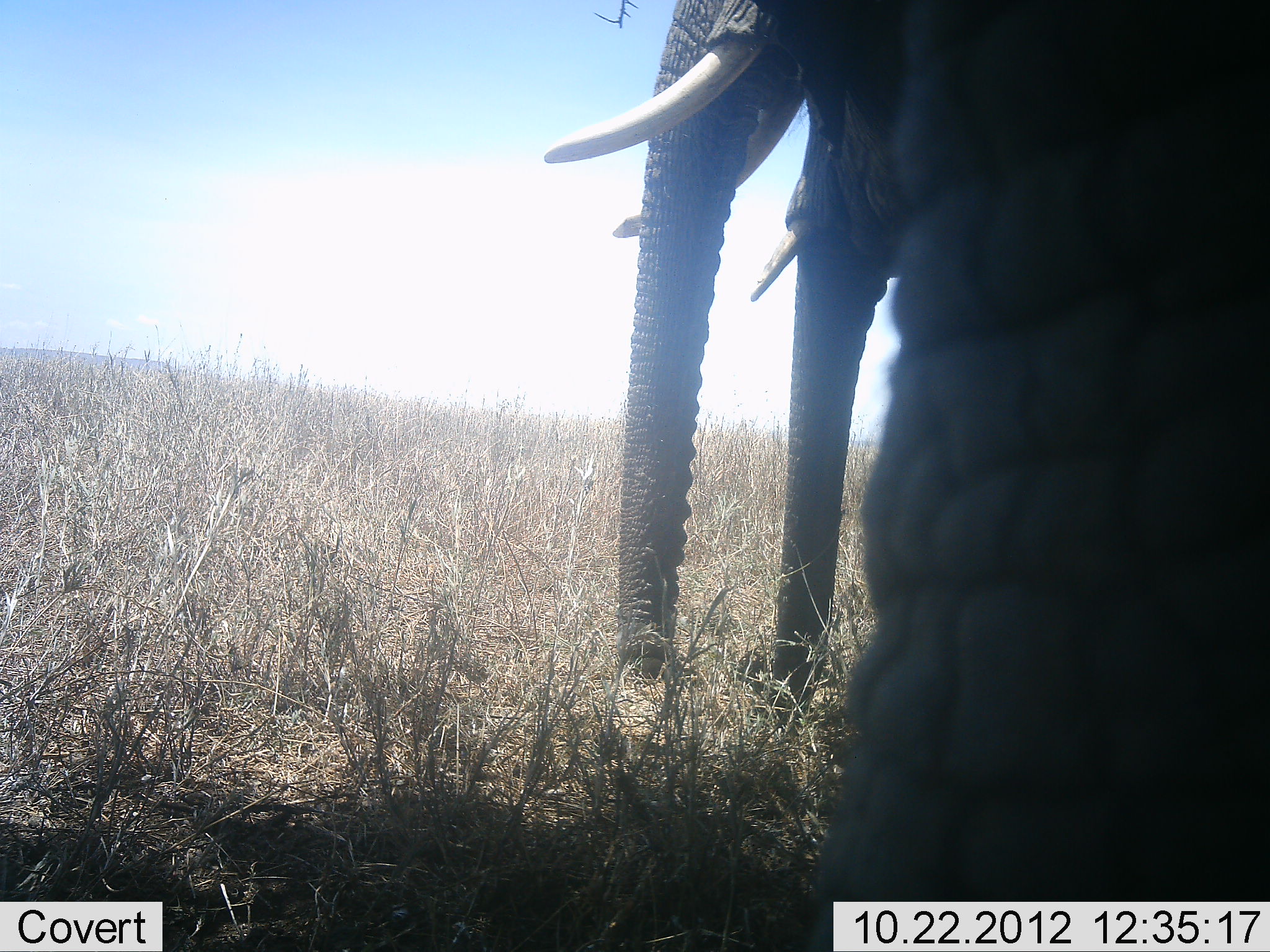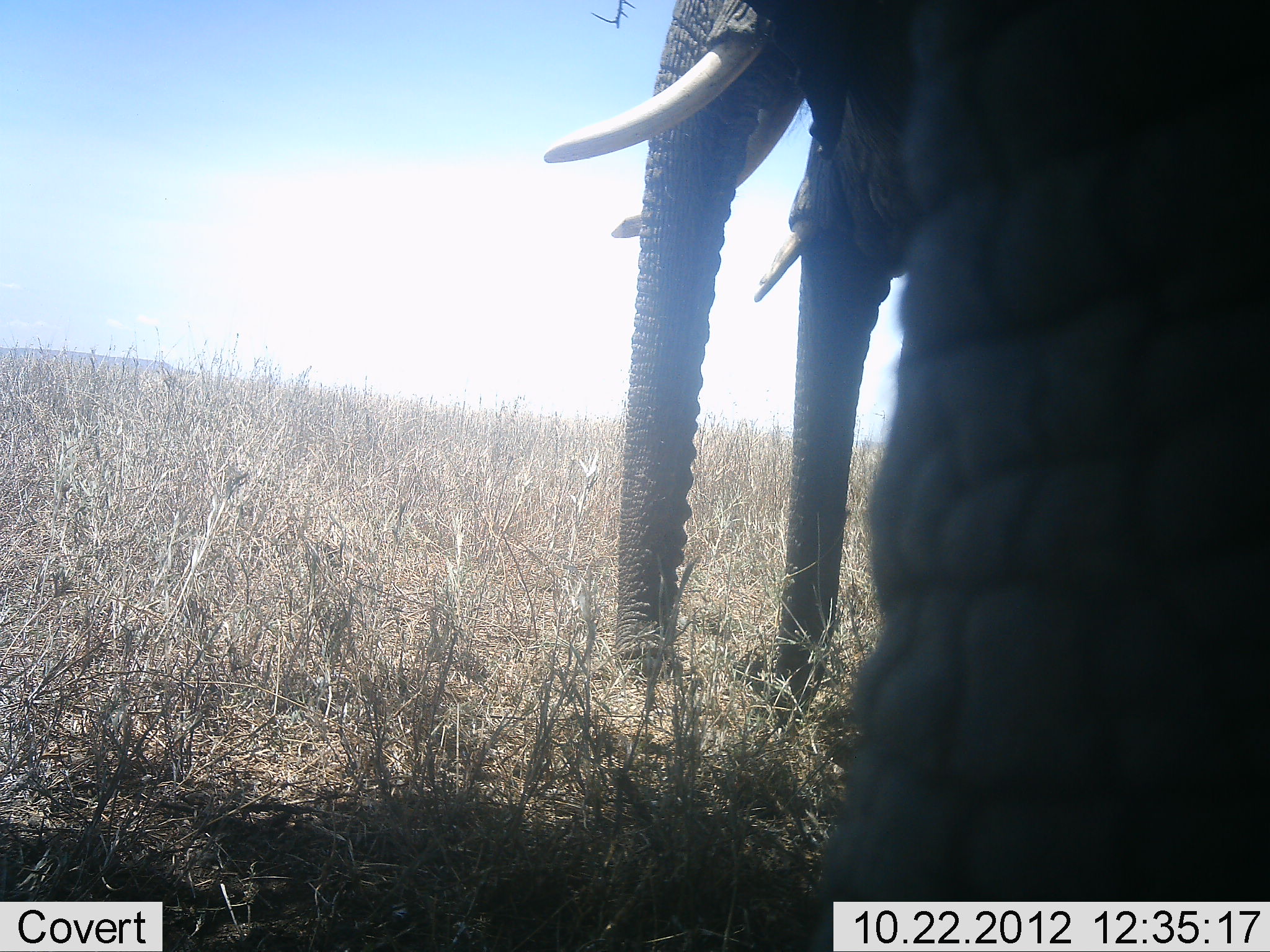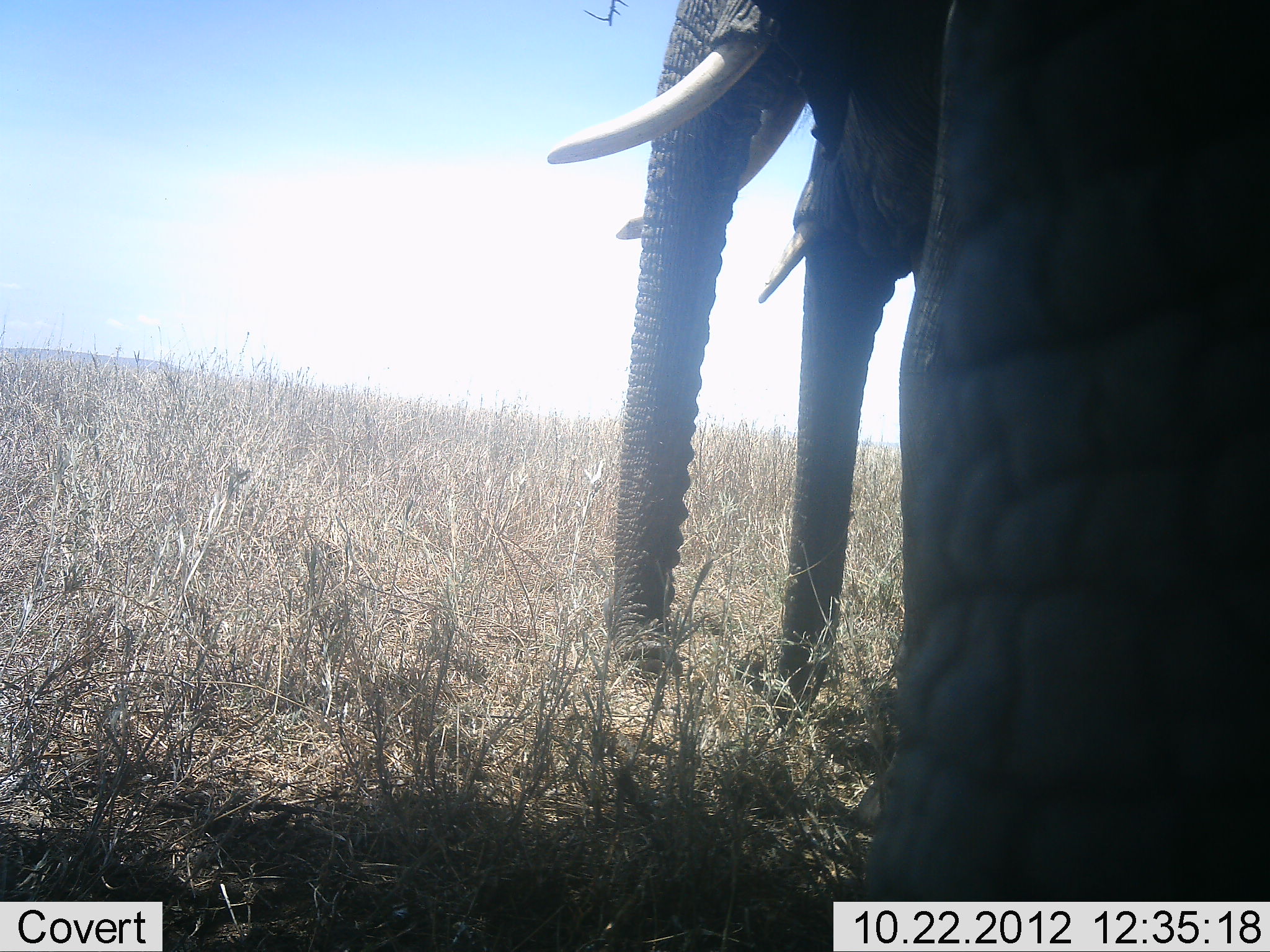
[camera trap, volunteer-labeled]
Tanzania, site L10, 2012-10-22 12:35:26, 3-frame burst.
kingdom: Animalia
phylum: Chordata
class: Mammalia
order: Proboscidea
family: Elephantidae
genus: Loxodonta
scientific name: Loxodonta africana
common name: african bush elephant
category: elephant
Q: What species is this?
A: Elephant (african bush elephant) (Loxodonta africana).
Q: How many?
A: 2.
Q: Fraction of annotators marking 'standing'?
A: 70%.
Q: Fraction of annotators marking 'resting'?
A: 20%.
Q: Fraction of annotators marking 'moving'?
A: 10%.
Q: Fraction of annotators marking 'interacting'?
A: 0%.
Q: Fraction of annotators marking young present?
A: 0%.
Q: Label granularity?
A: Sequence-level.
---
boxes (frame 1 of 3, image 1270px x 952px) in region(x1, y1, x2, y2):
animal: region(543, 0, 1270, 951); region(745, 92, 914, 750)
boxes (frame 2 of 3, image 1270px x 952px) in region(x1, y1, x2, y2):
animal: region(543, 0, 1270, 949); region(745, 92, 914, 750)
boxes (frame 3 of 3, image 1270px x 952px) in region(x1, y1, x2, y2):
animal: region(544, 0, 1270, 902); region(756, 47, 945, 723)